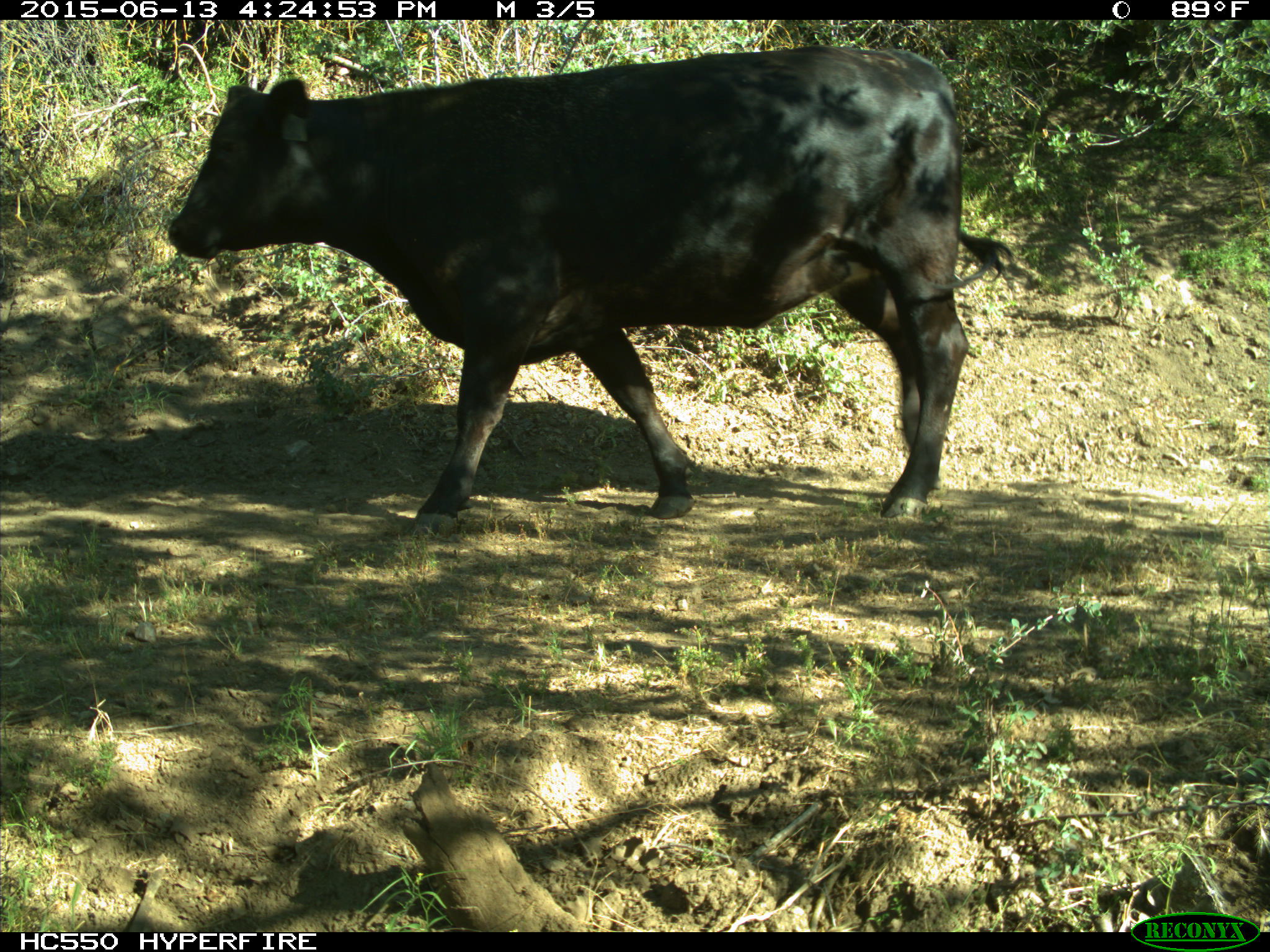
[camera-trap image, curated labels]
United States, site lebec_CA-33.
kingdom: Animalia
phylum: Chordata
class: Mammalia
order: Artiodactyla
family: Bovidae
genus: Bos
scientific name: Bos taurus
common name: domestic cow